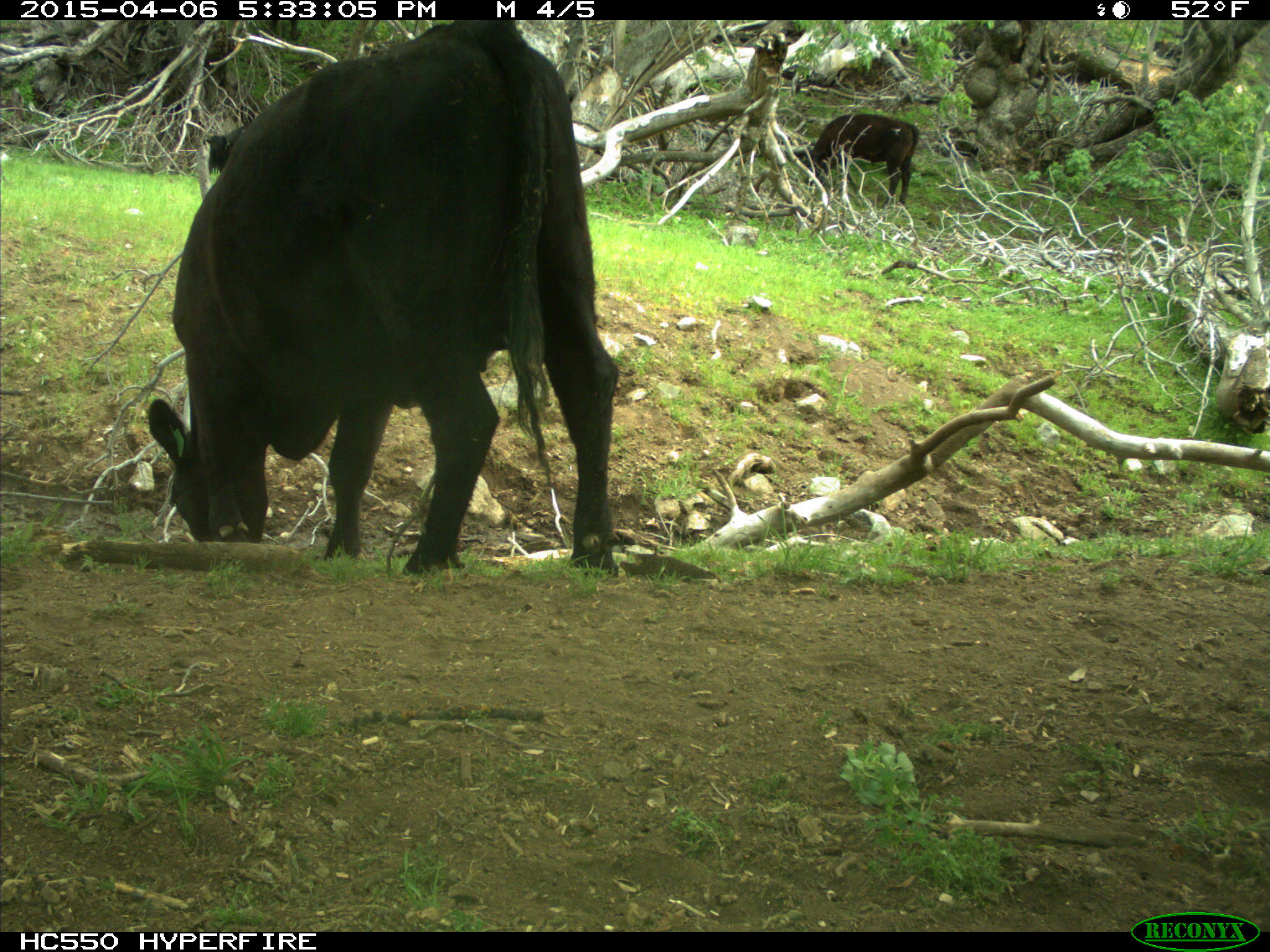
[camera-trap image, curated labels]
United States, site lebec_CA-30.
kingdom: Animalia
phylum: Chordata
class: Mammalia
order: Artiodactyla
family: Bovidae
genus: Bos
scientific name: Bos taurus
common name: domestic cow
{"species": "Bos taurus (domestic cow)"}